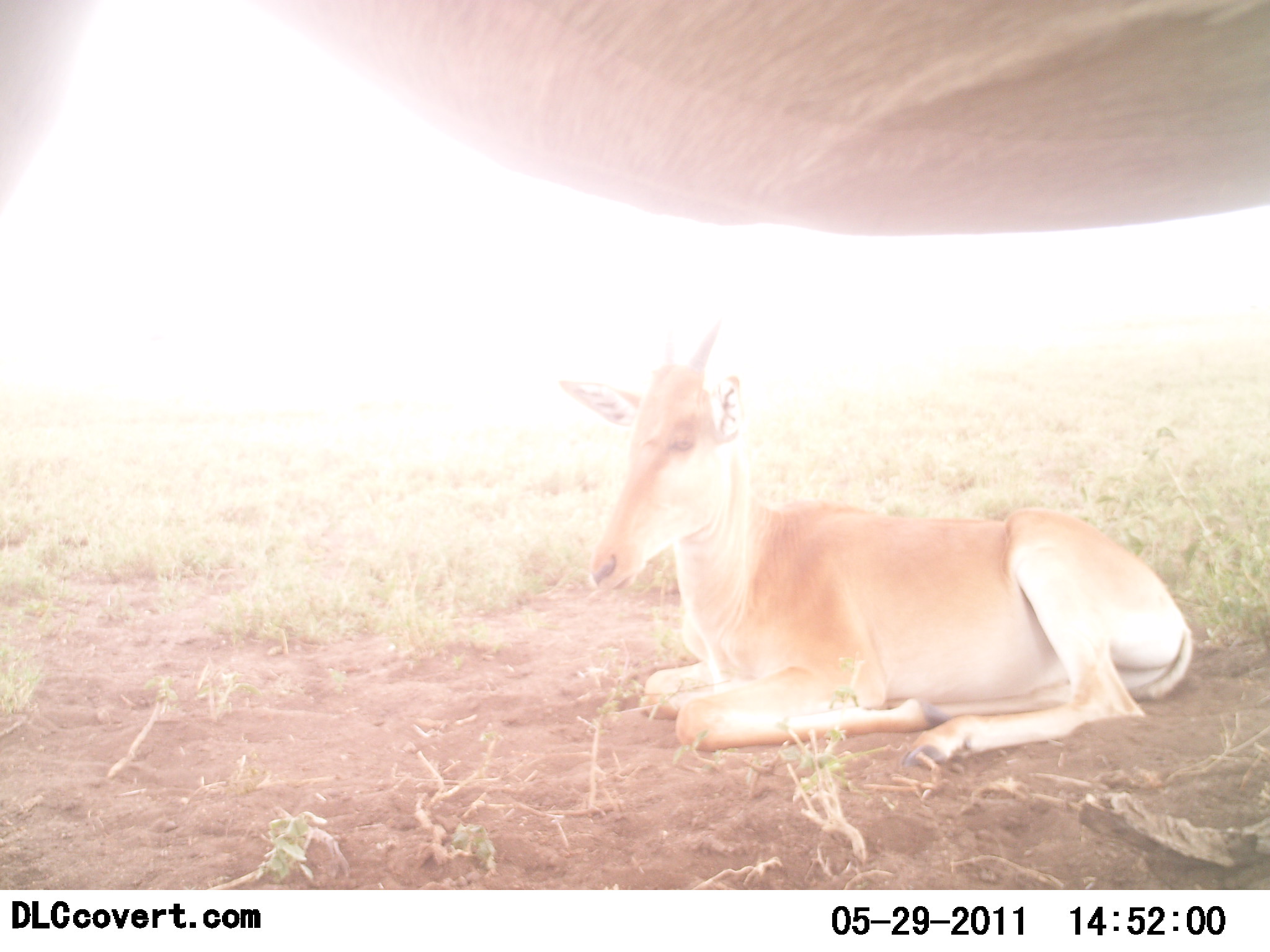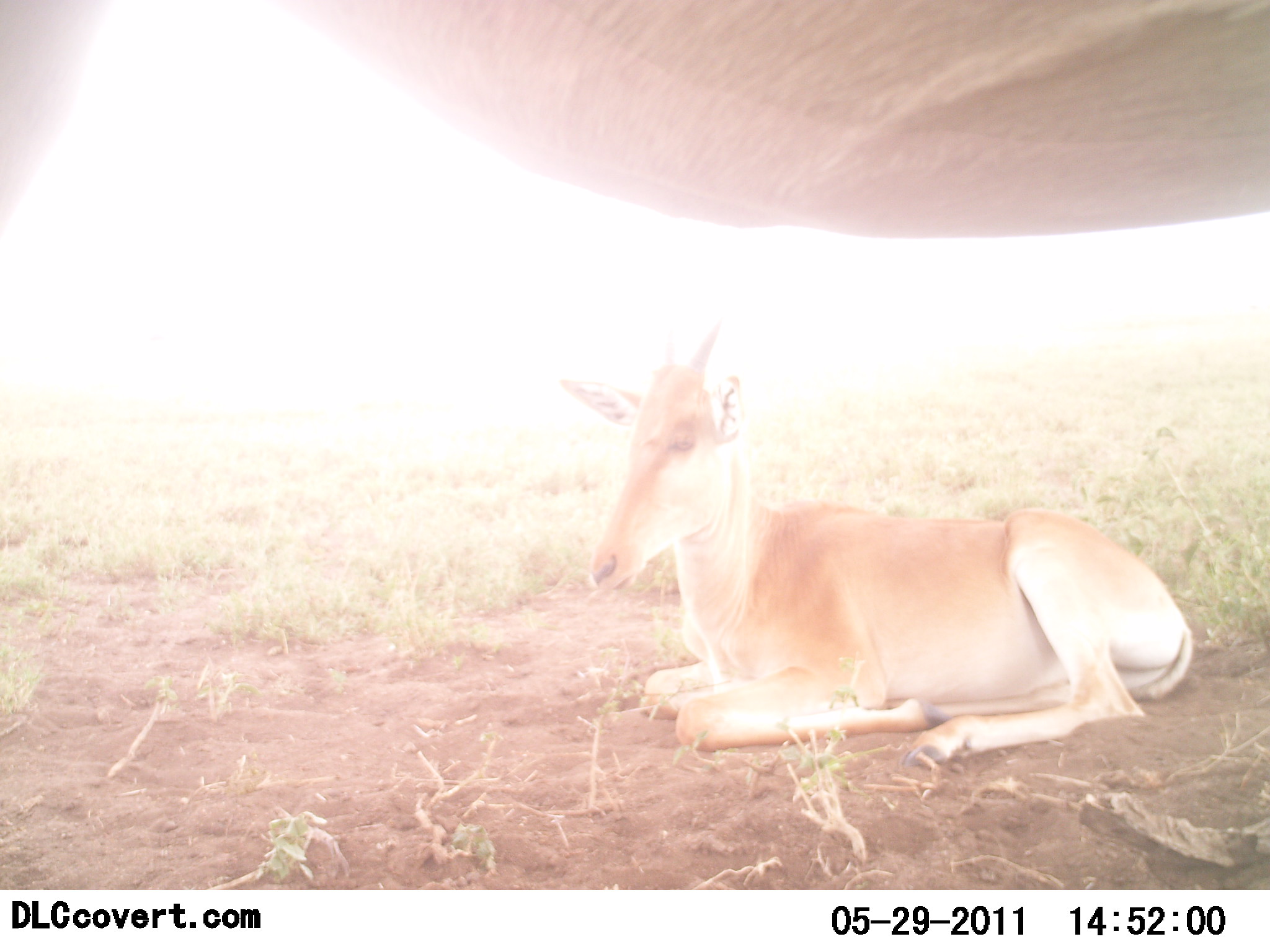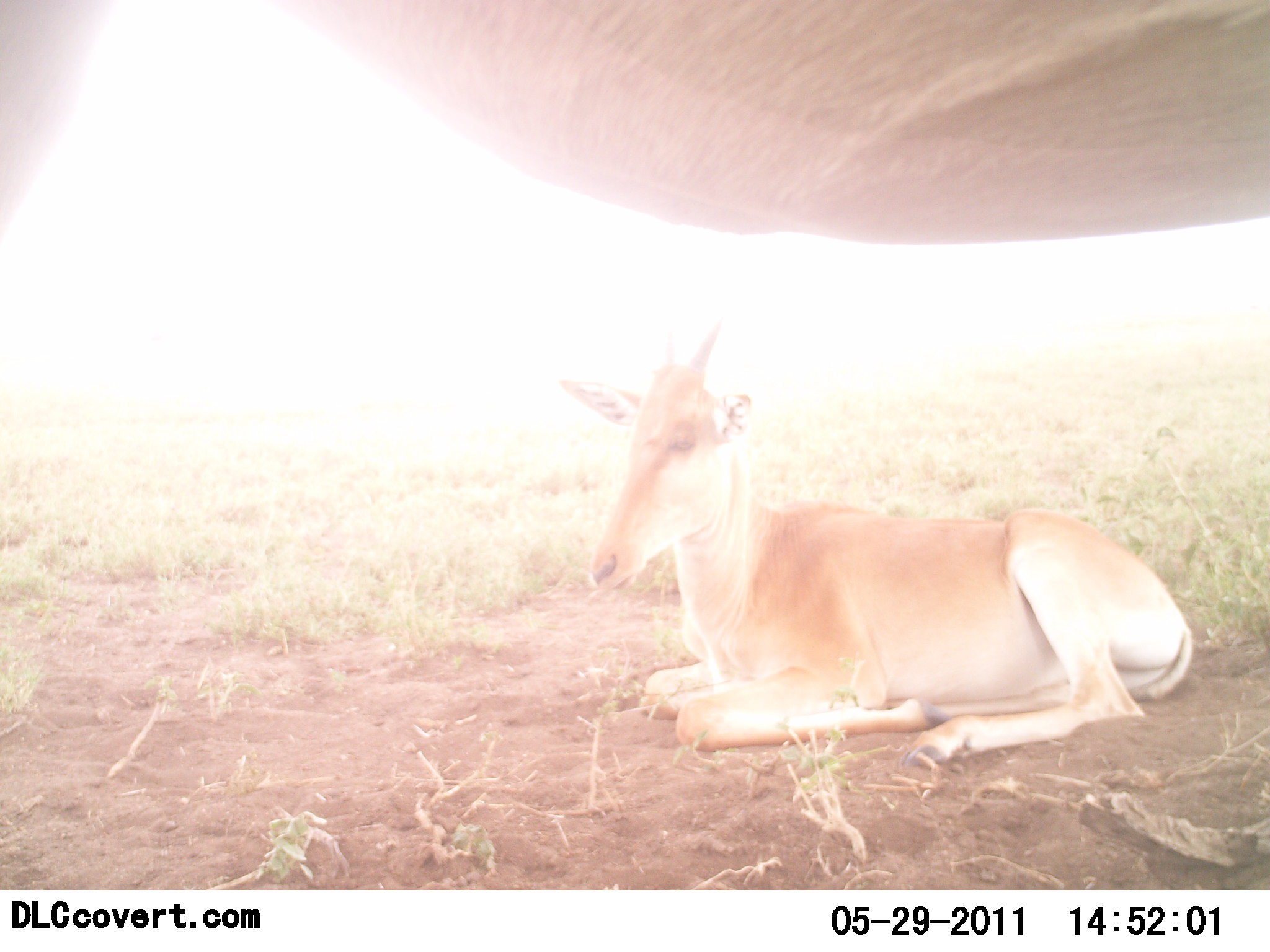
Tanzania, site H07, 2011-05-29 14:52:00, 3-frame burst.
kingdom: Animalia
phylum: Chordata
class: Mammalia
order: Artiodactyla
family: Bovidae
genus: Alcelaphus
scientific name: Alcelaphus buselaphus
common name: hartebeest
Hartebeest (Alcelaphus buselaphus), count 2. Behavior (volunteer vote fractions): standing 75%, resting 100%, moving 0%, interacting 0%. Young present (vote fraction): 83%. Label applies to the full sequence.